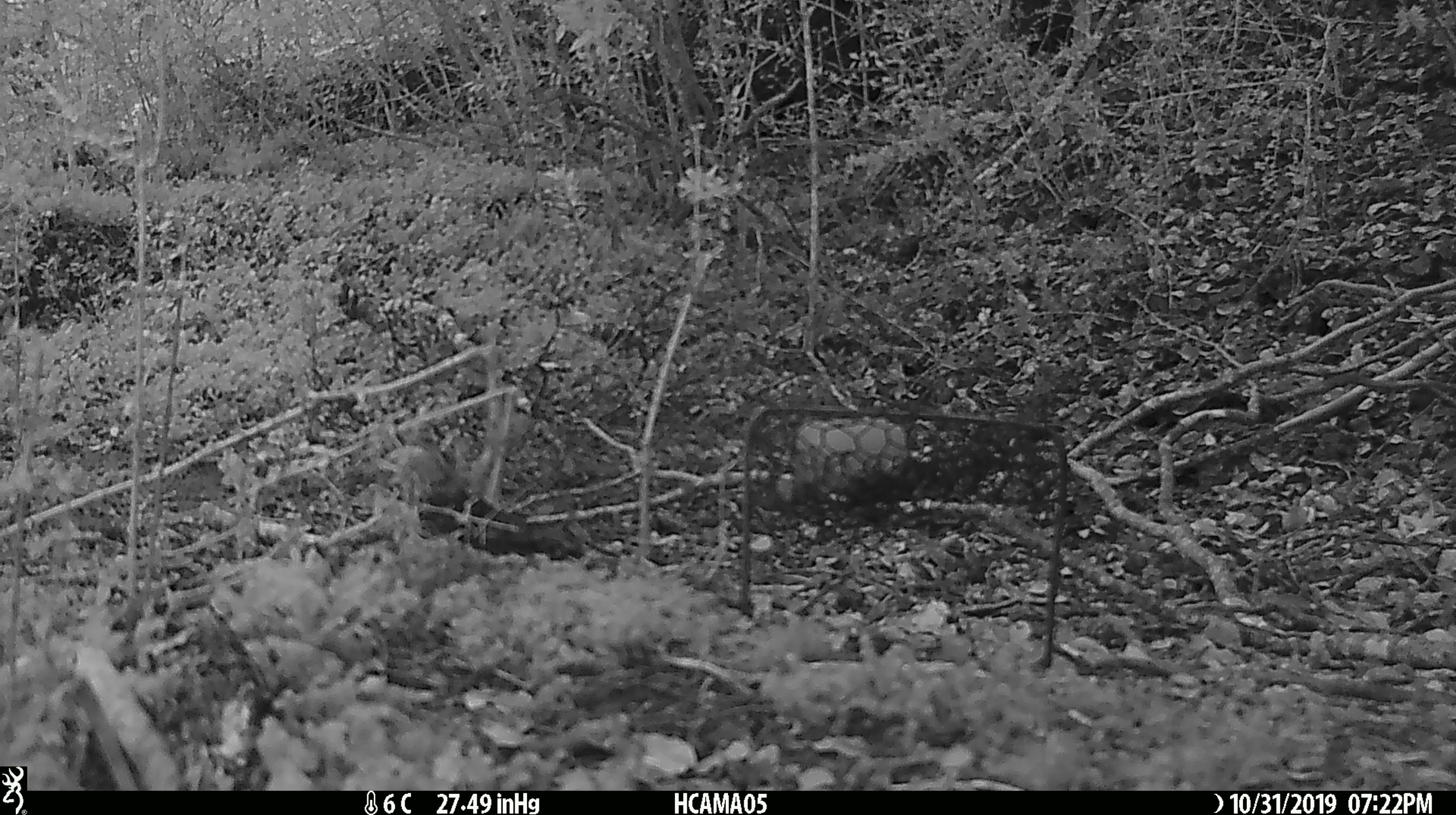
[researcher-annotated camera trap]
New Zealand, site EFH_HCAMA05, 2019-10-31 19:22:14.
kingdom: Animalia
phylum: Chordata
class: Mammalia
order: Rodentia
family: Muridae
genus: Mus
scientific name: Mus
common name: mouse